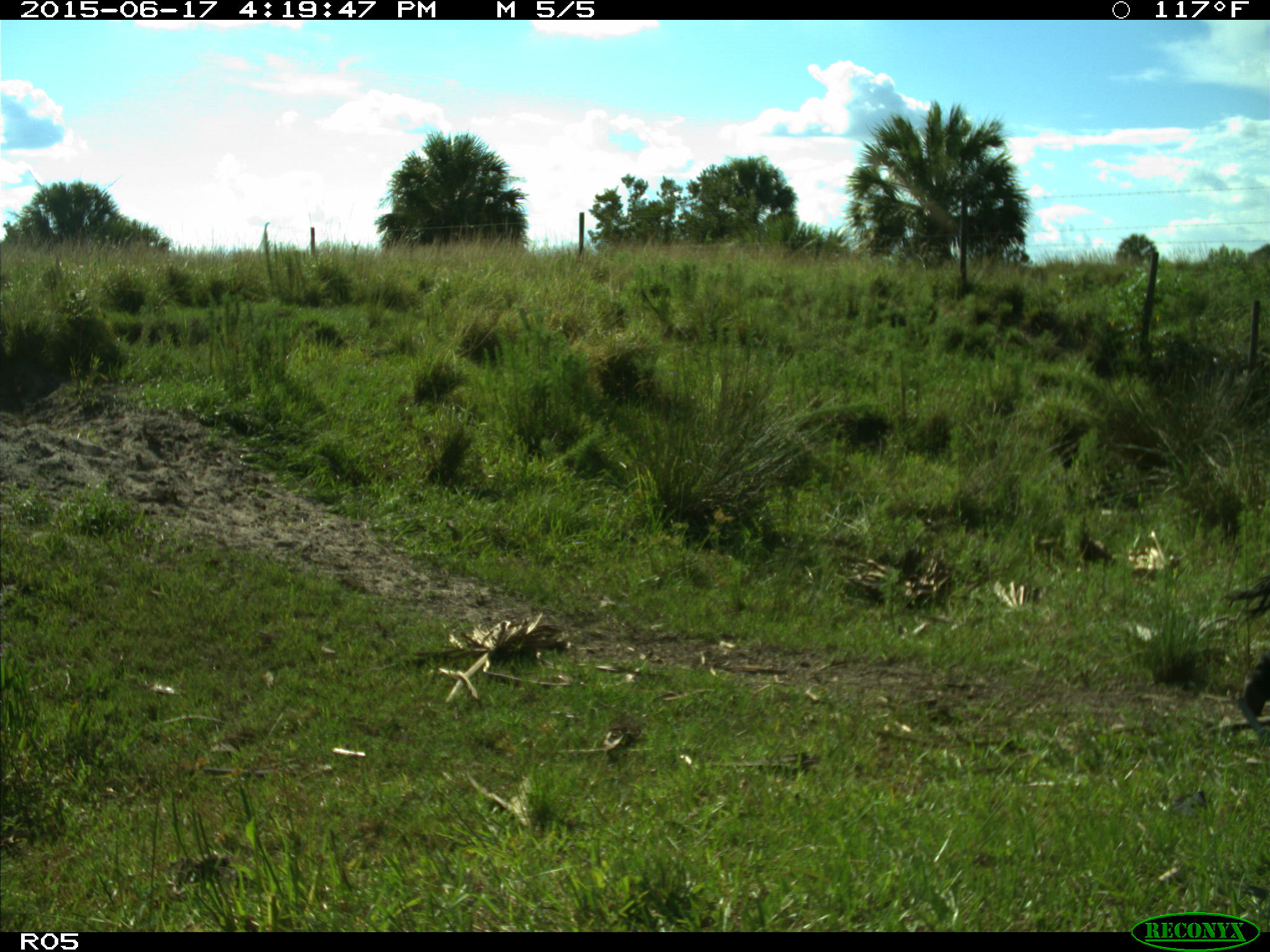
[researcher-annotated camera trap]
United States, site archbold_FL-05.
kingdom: Animalia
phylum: Chordata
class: Mammalia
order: Artiodactyla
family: Bovidae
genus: Bos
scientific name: Bos taurus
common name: domestic cow